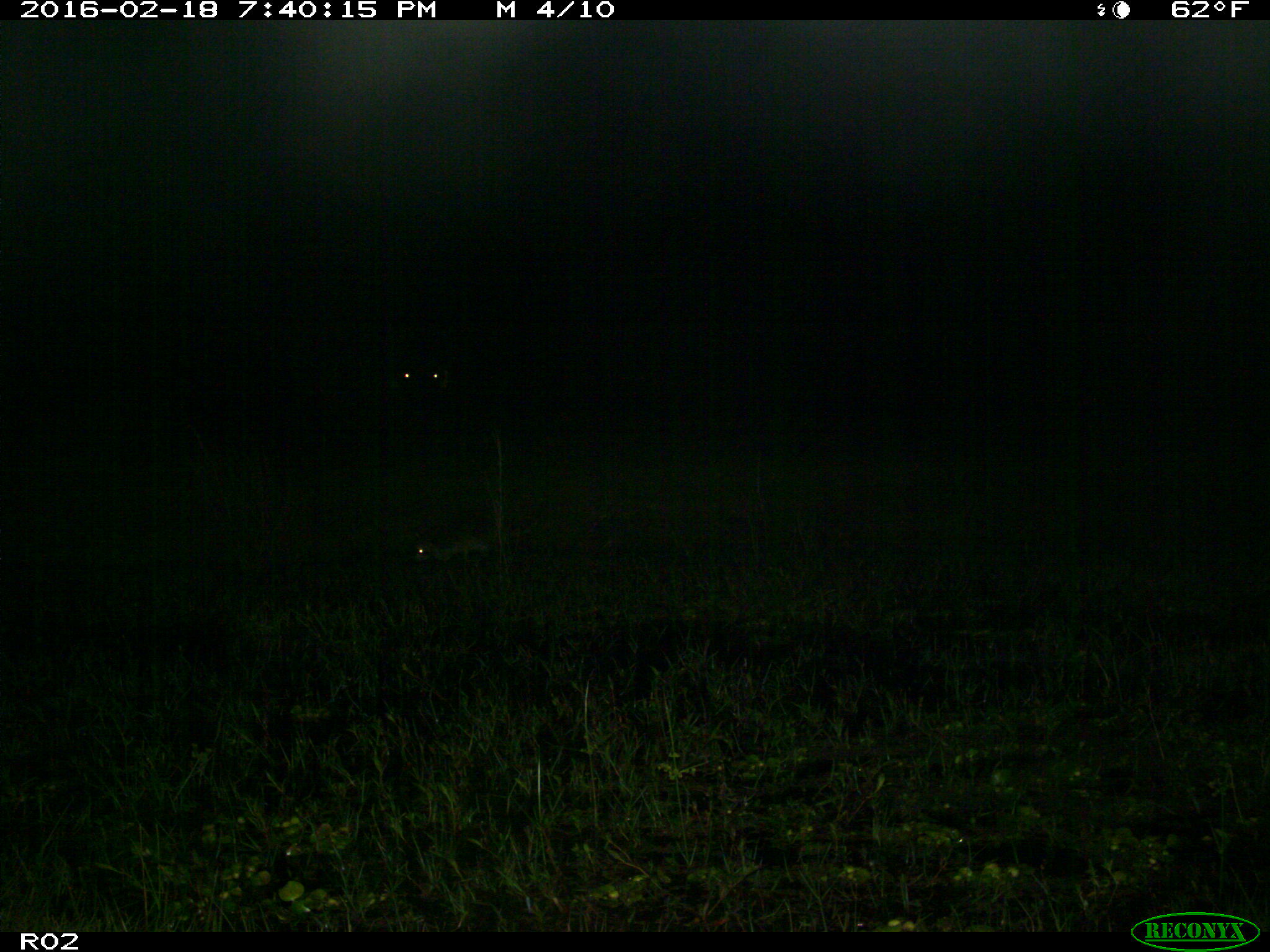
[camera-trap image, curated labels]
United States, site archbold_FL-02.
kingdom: Animalia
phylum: Chordata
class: Mammalia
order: Cingulata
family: Dasypodidae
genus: Dasypus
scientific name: Dasypus novemcinctus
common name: nine-banded armadillo